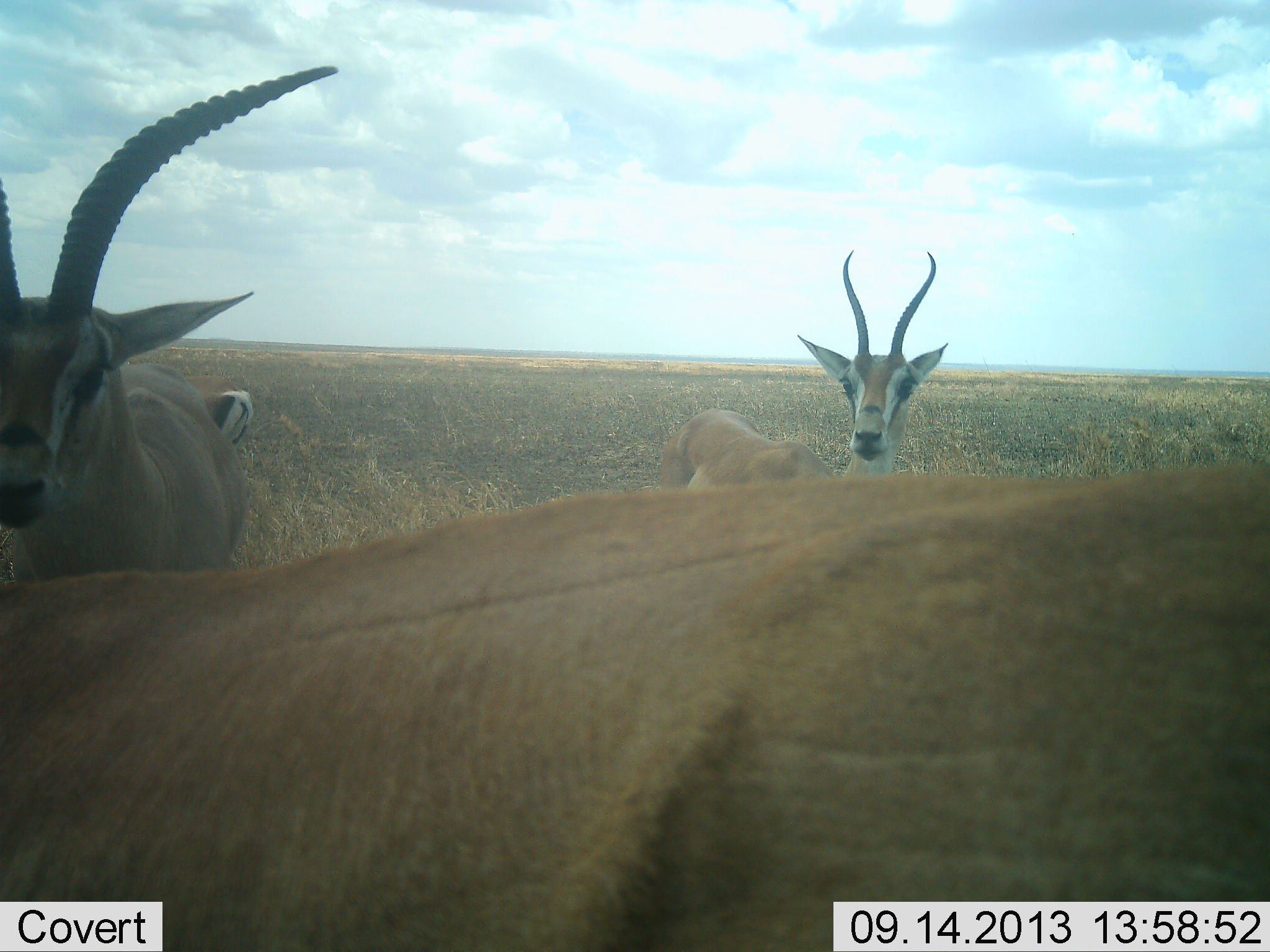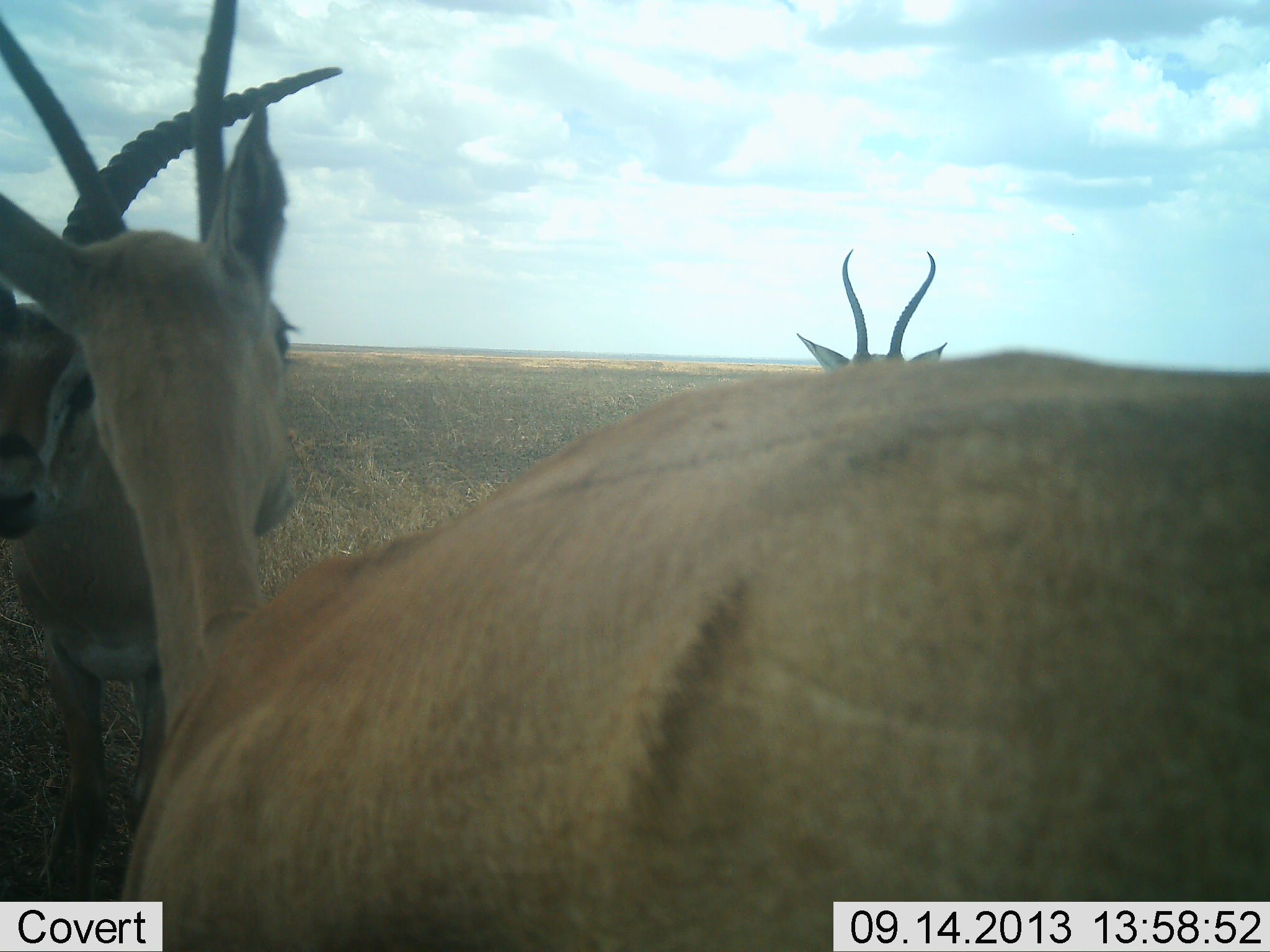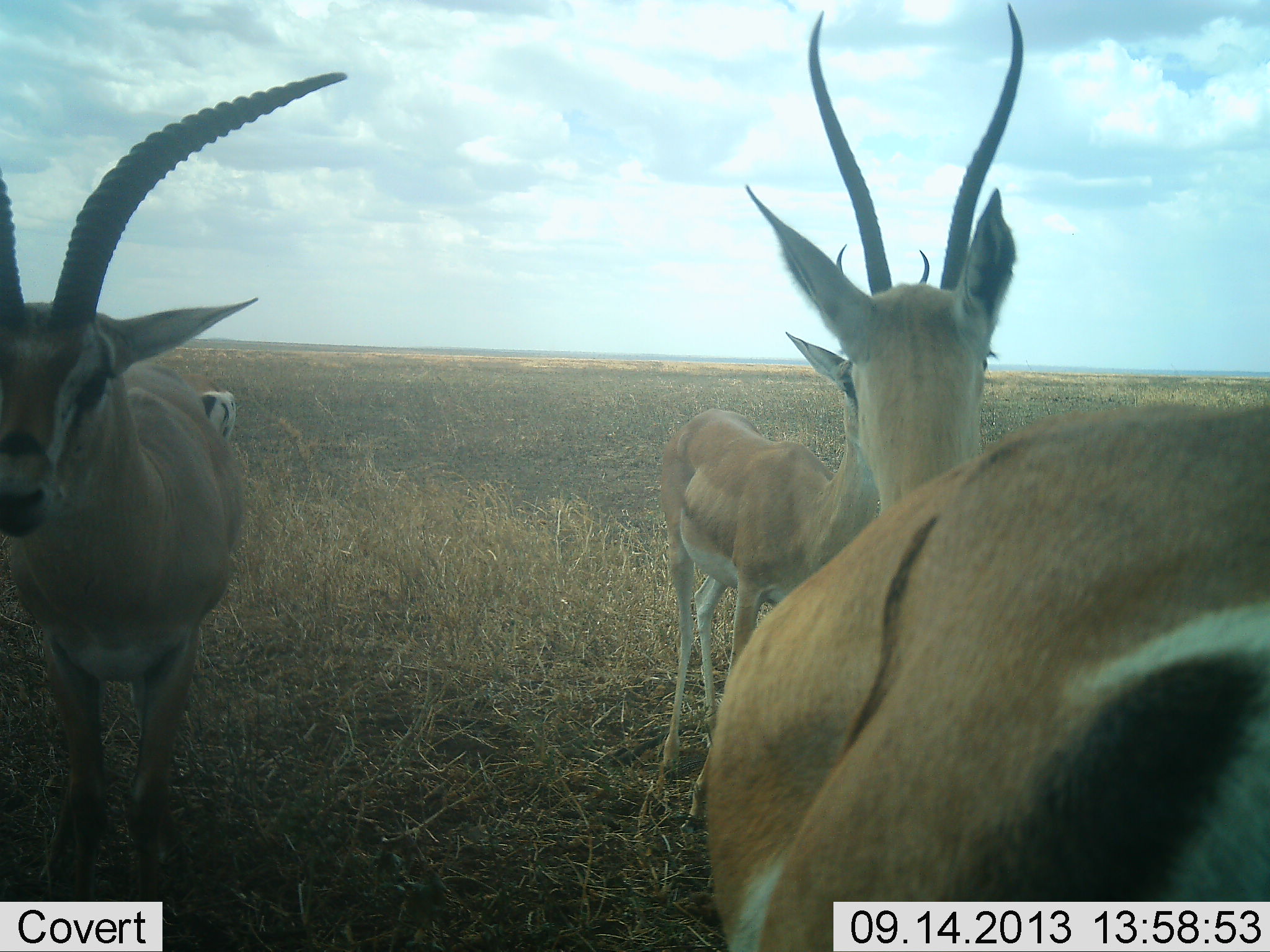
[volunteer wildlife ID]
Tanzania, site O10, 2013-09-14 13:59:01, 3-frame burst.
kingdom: Animalia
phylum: Chordata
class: Mammalia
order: Artiodactyla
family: Bovidae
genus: Nanger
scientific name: Nanger granti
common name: grant's gazelle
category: gazellegrants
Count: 3.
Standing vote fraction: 100%.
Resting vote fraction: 0%.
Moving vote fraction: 24%.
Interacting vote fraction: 10%.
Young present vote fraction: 0%.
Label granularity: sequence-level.